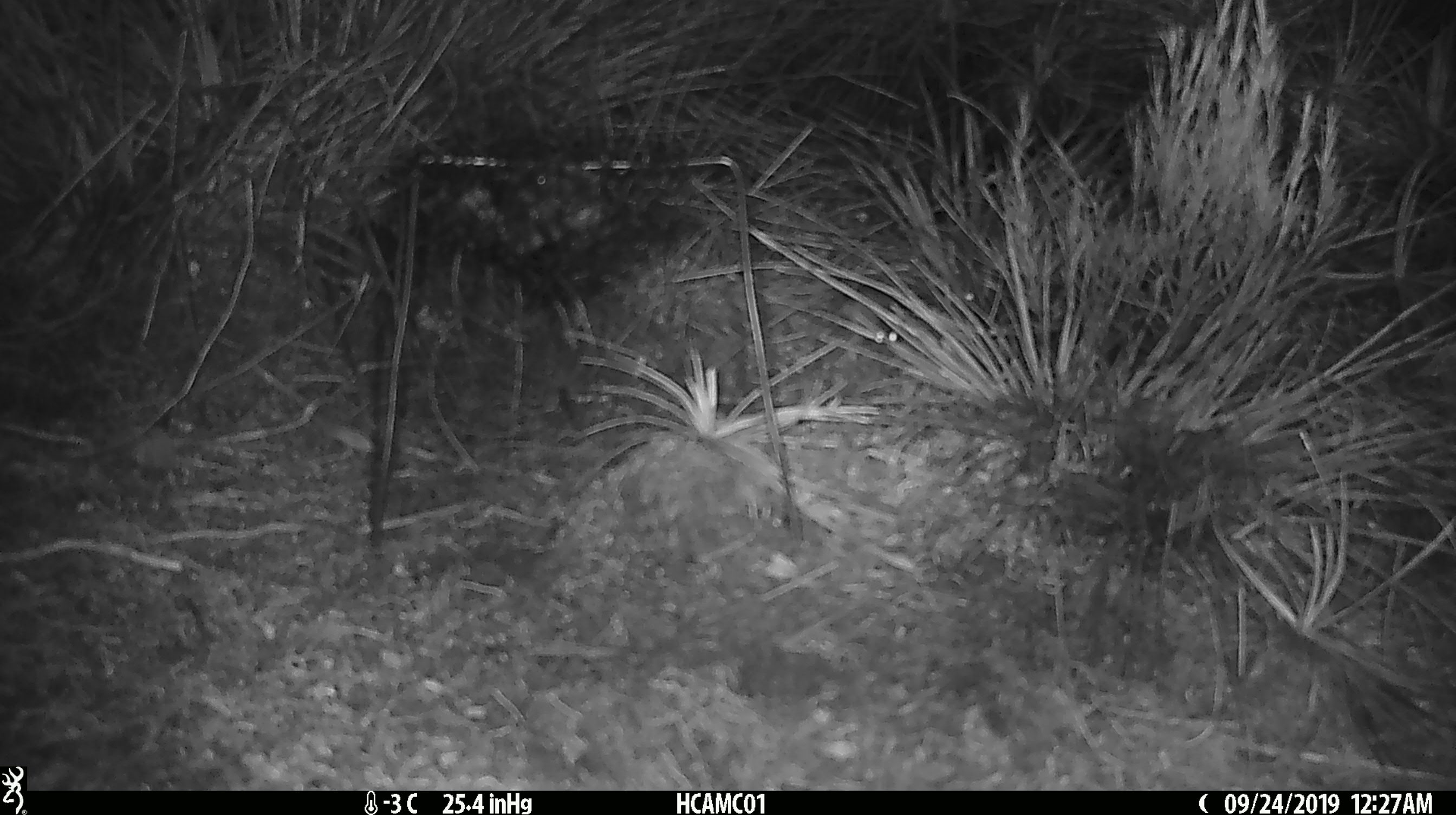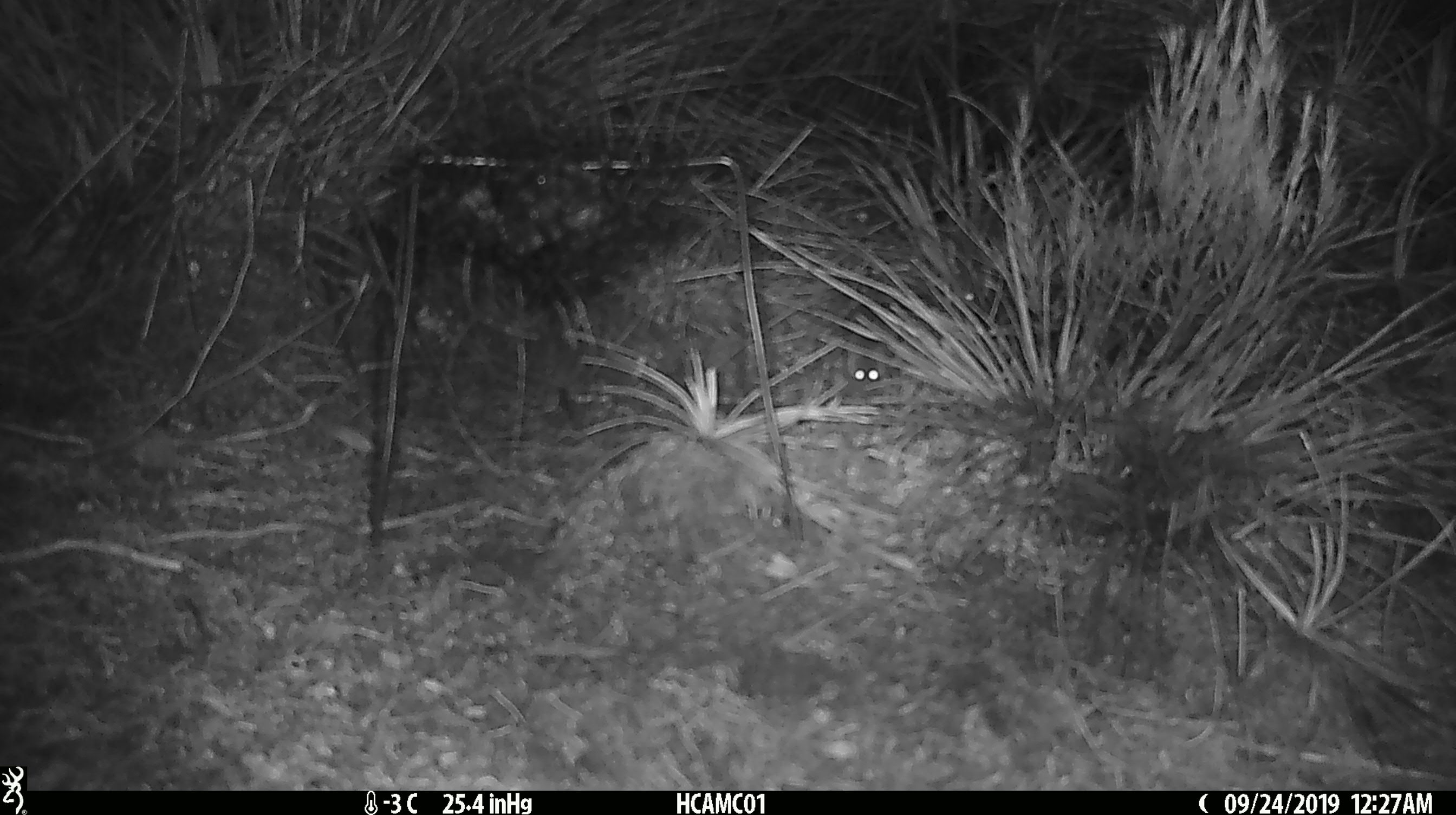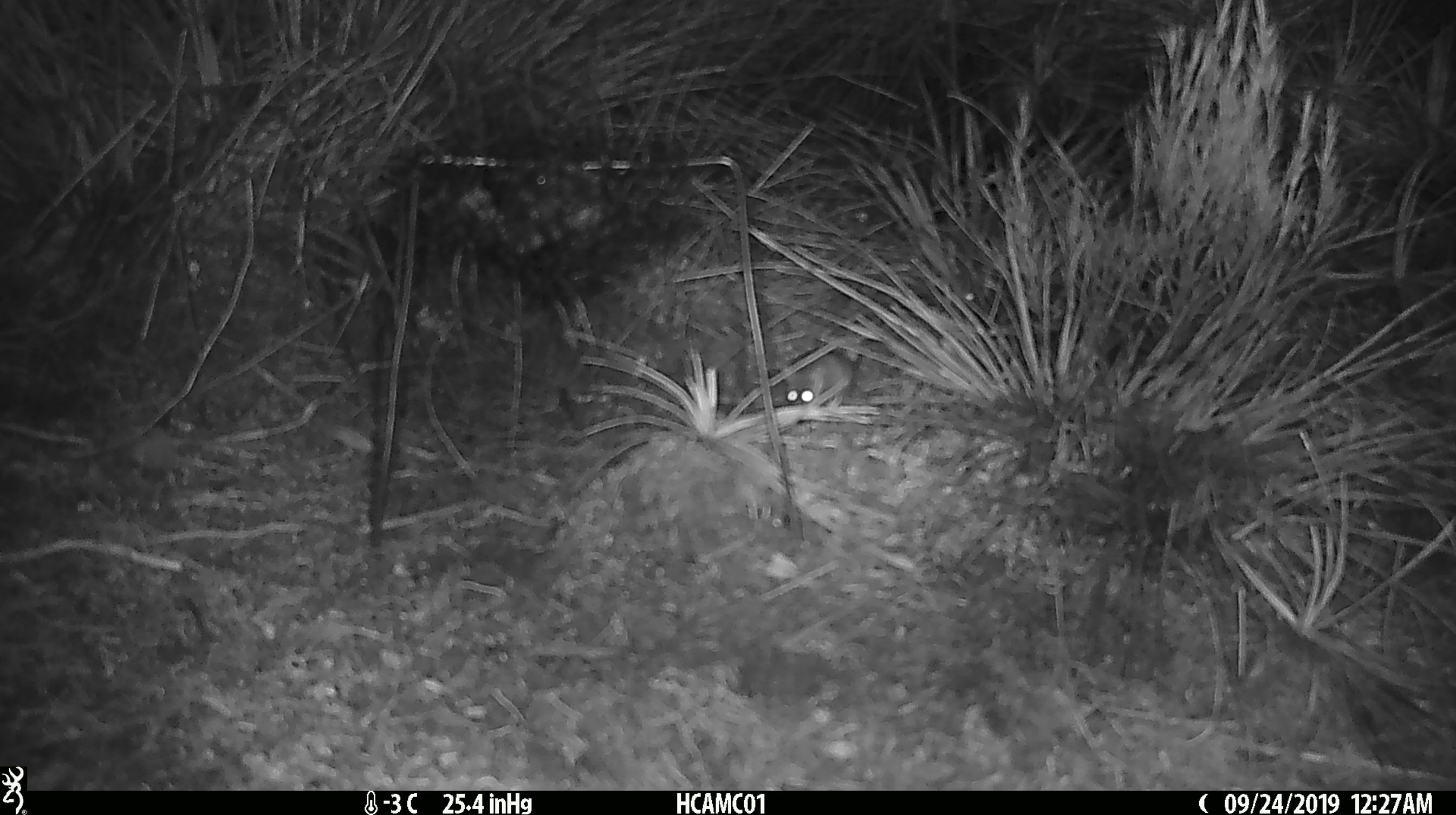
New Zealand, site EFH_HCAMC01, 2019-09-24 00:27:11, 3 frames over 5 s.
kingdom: Animalia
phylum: Chordata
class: Mammalia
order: Rodentia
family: Muridae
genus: Mus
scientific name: Mus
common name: mouse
Mouse (Mus).